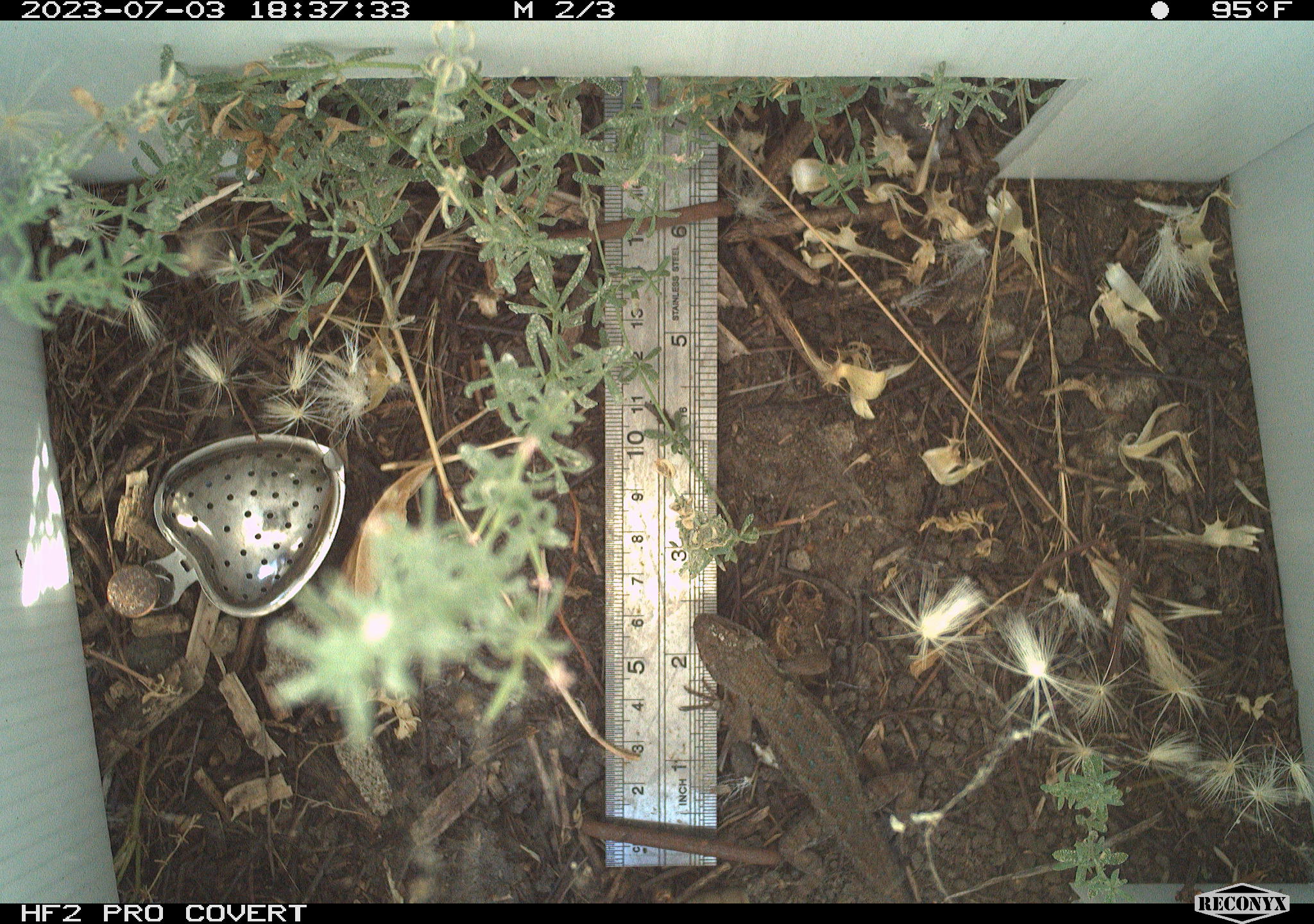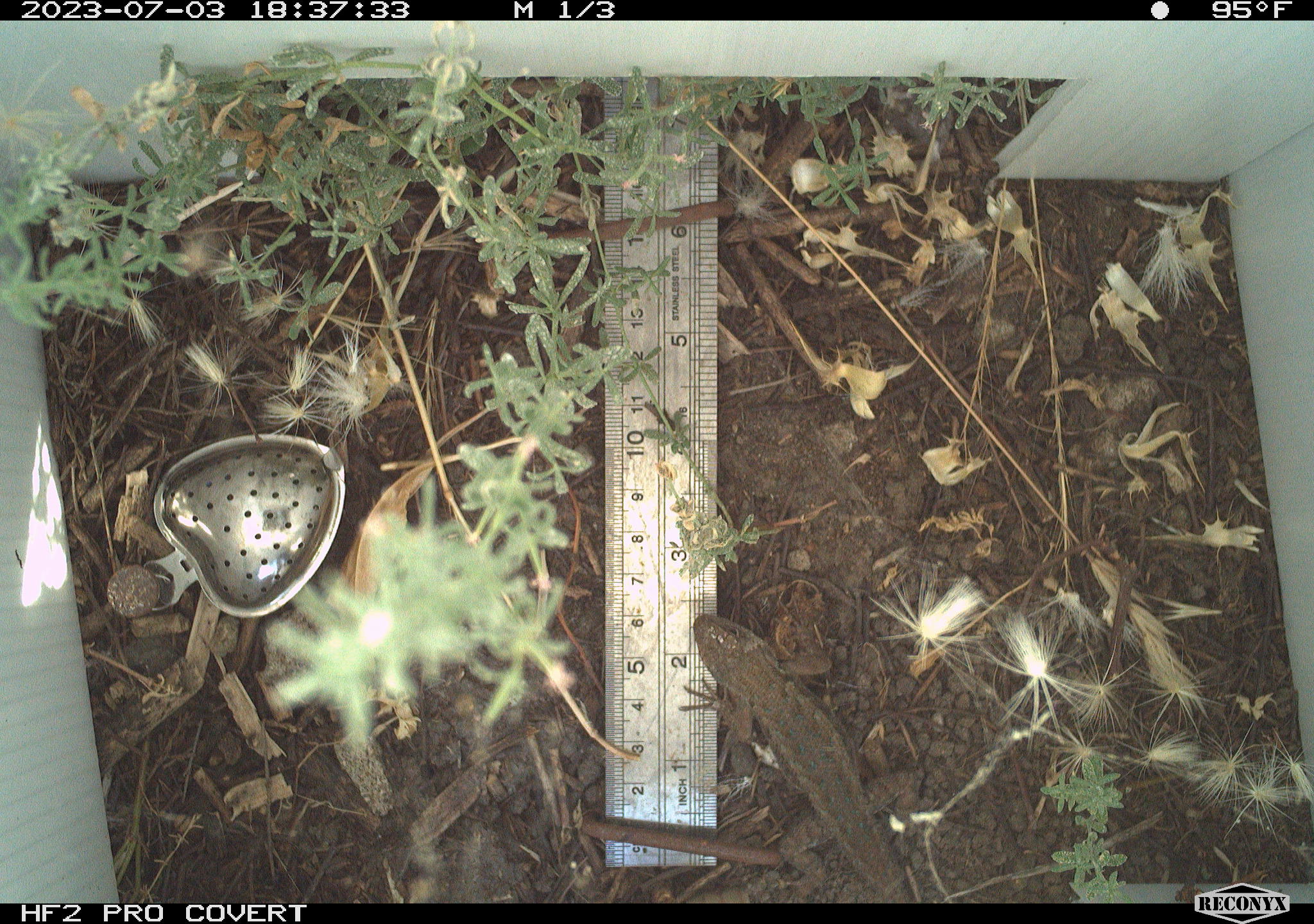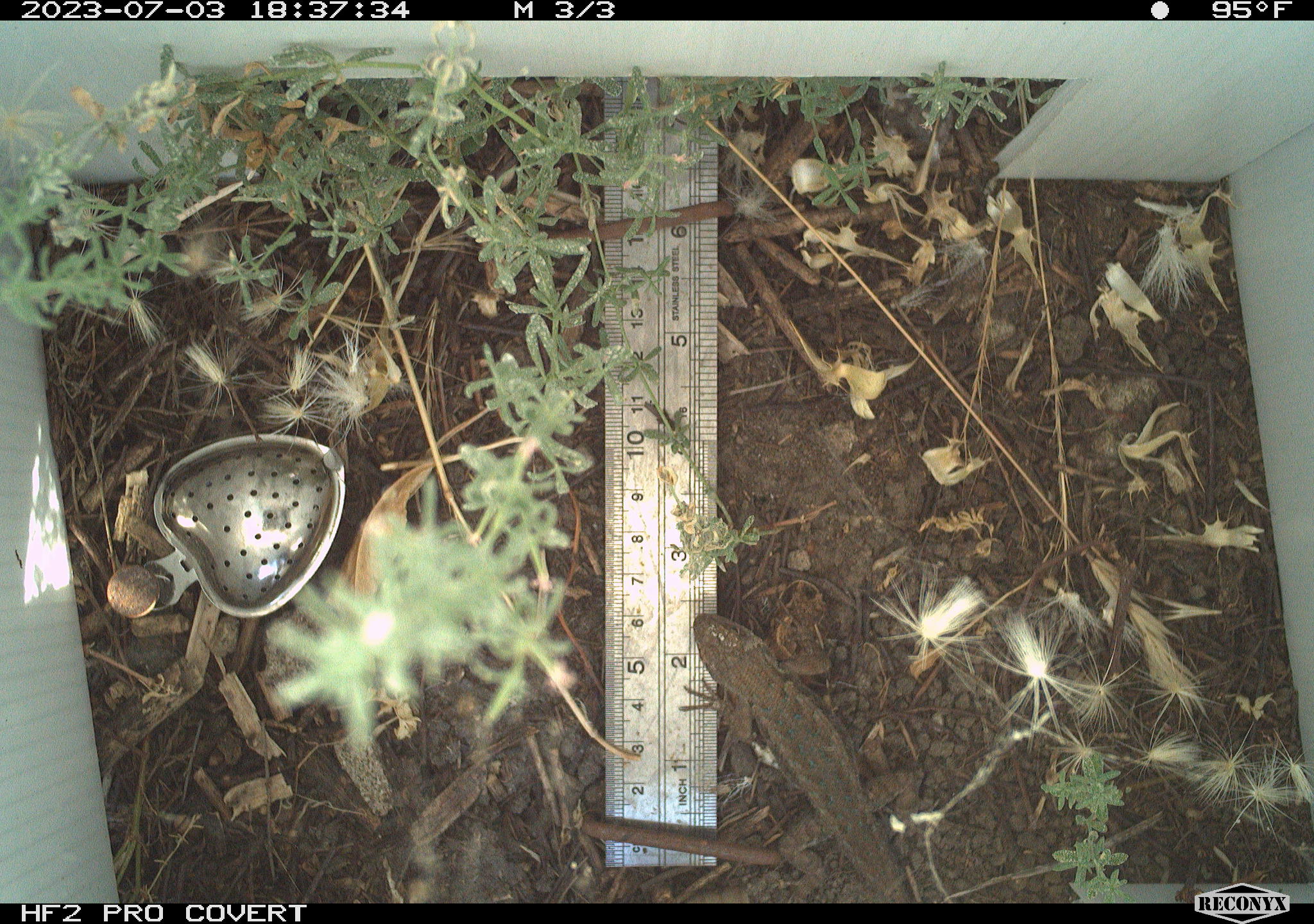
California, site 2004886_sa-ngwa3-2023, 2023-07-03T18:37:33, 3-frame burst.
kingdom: Animalia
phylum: Chordata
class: Reptilia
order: Squamata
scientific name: Squamata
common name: lizards and snakes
Lizards and snakes (Squamata).